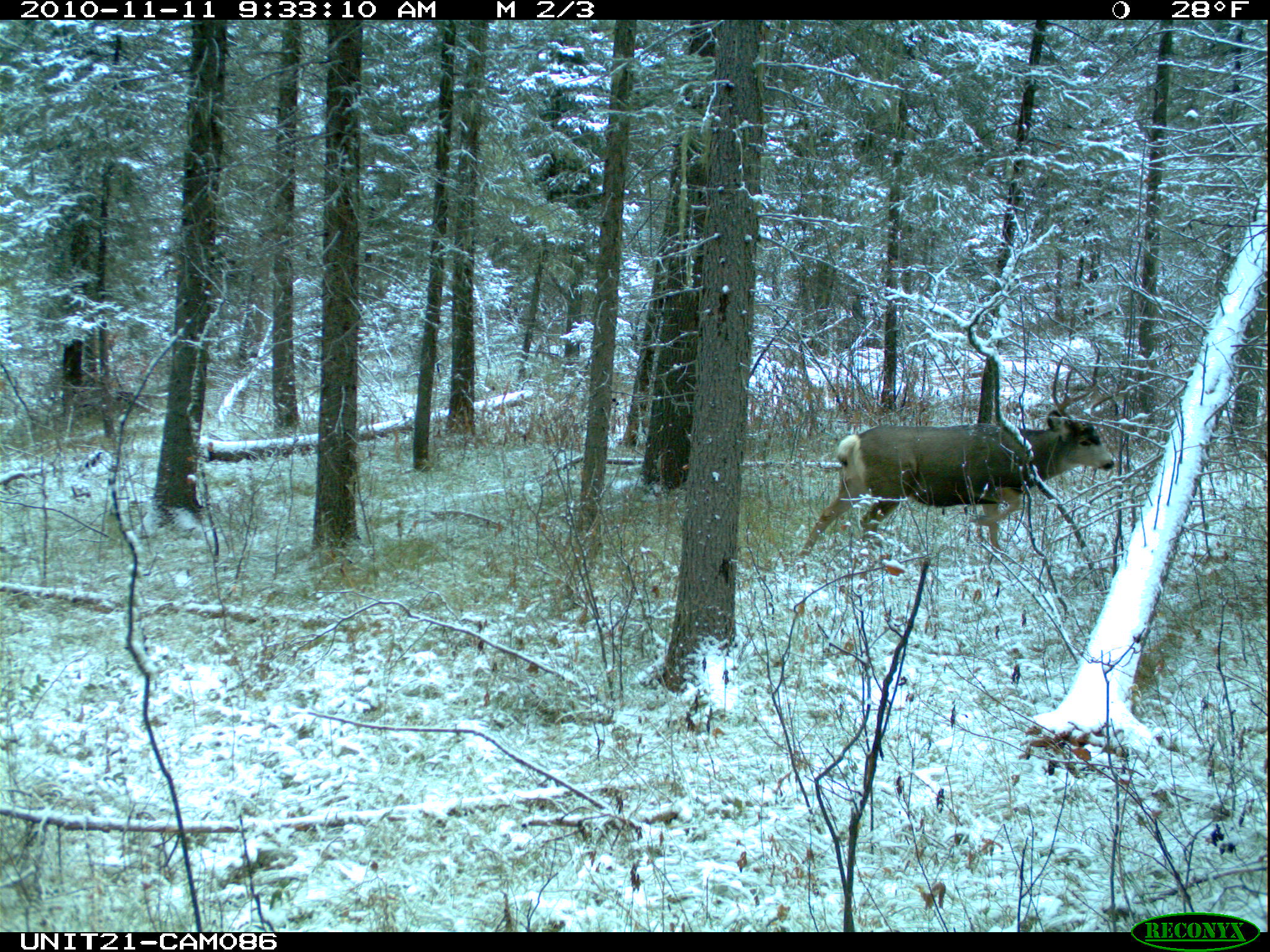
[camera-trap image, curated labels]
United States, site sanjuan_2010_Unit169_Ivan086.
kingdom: Animalia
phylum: Chordata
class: Mammalia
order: Artiodactyla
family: Cervidae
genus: Odocoileus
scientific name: Odocoileus hemionus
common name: mule deer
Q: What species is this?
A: Odocoileus hemionus (mule deer).